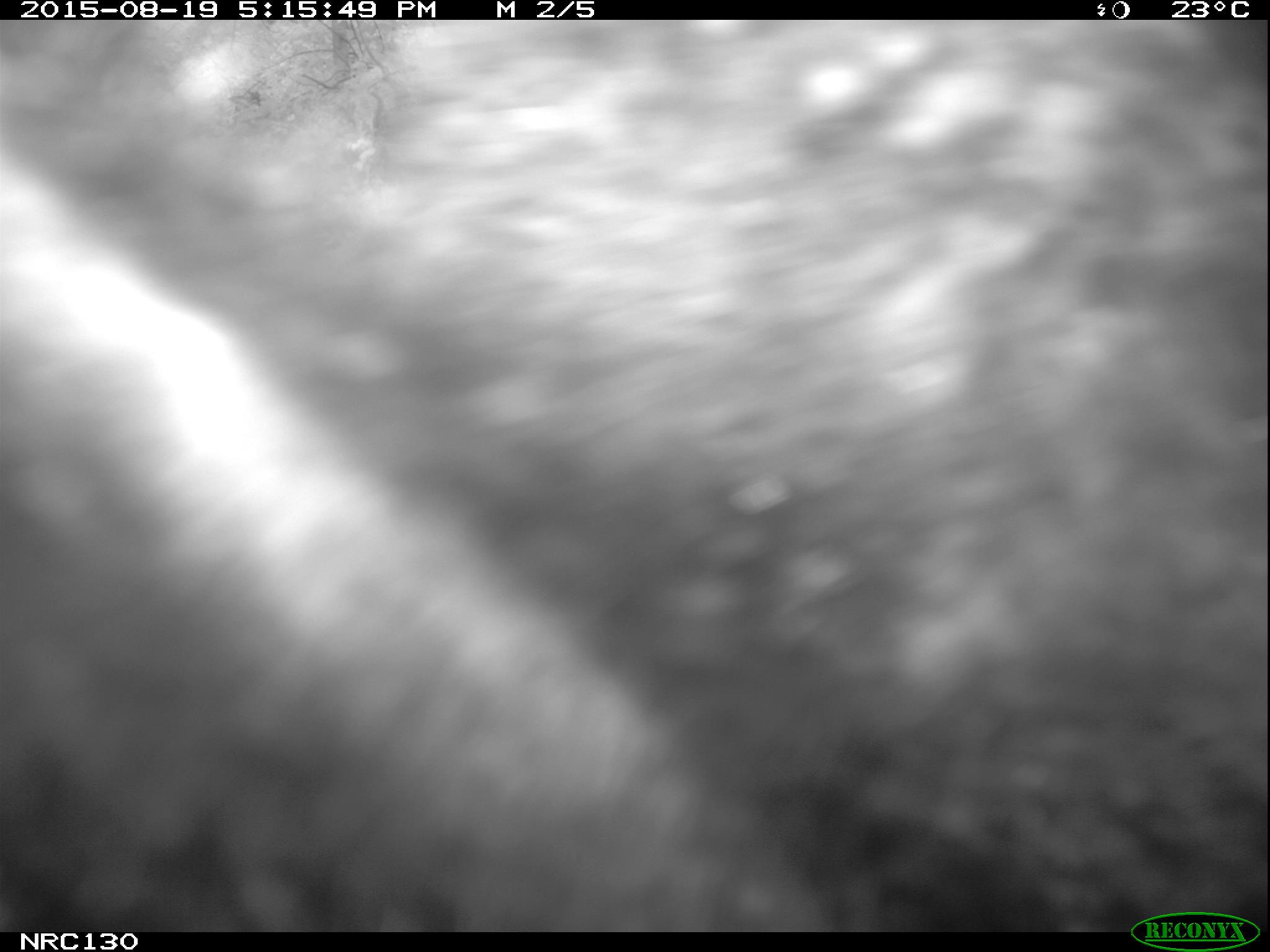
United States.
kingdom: Animalia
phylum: Chordata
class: Mammalia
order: Carnivora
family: Ursidae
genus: Ursus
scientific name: Ursus americanus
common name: american black bear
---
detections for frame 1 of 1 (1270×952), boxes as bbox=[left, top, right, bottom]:
American Black Bear: bbox=[5, 25, 1265, 929]